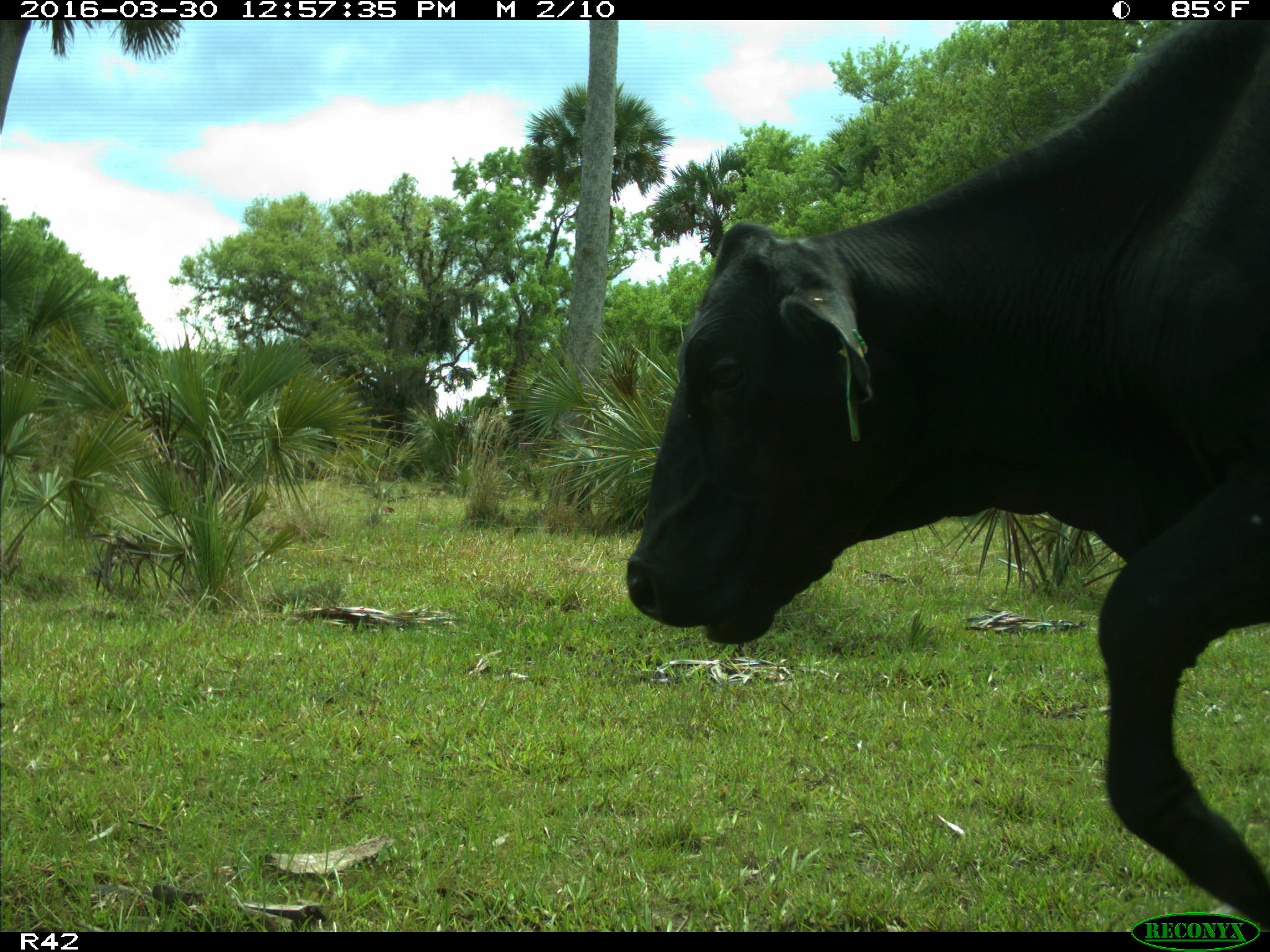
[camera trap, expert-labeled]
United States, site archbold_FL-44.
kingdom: Animalia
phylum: Chordata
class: Mammalia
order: Artiodactyla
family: Bovidae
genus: Bos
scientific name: Bos taurus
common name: domestic cow